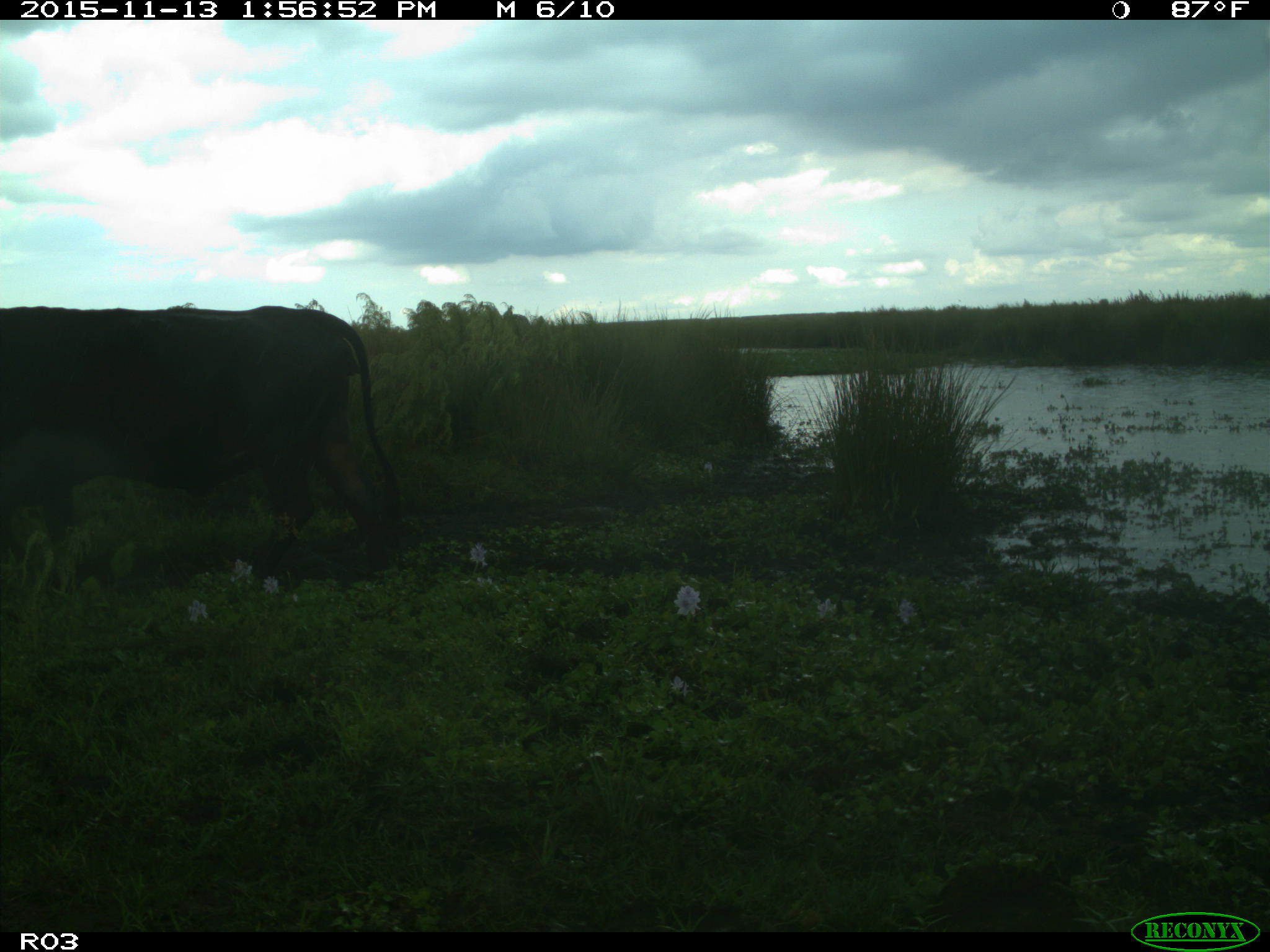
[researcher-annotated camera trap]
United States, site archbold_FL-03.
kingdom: Animalia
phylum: Chordata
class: Mammalia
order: Artiodactyla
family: Bovidae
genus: Bos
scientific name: Bos taurus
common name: domestic cow